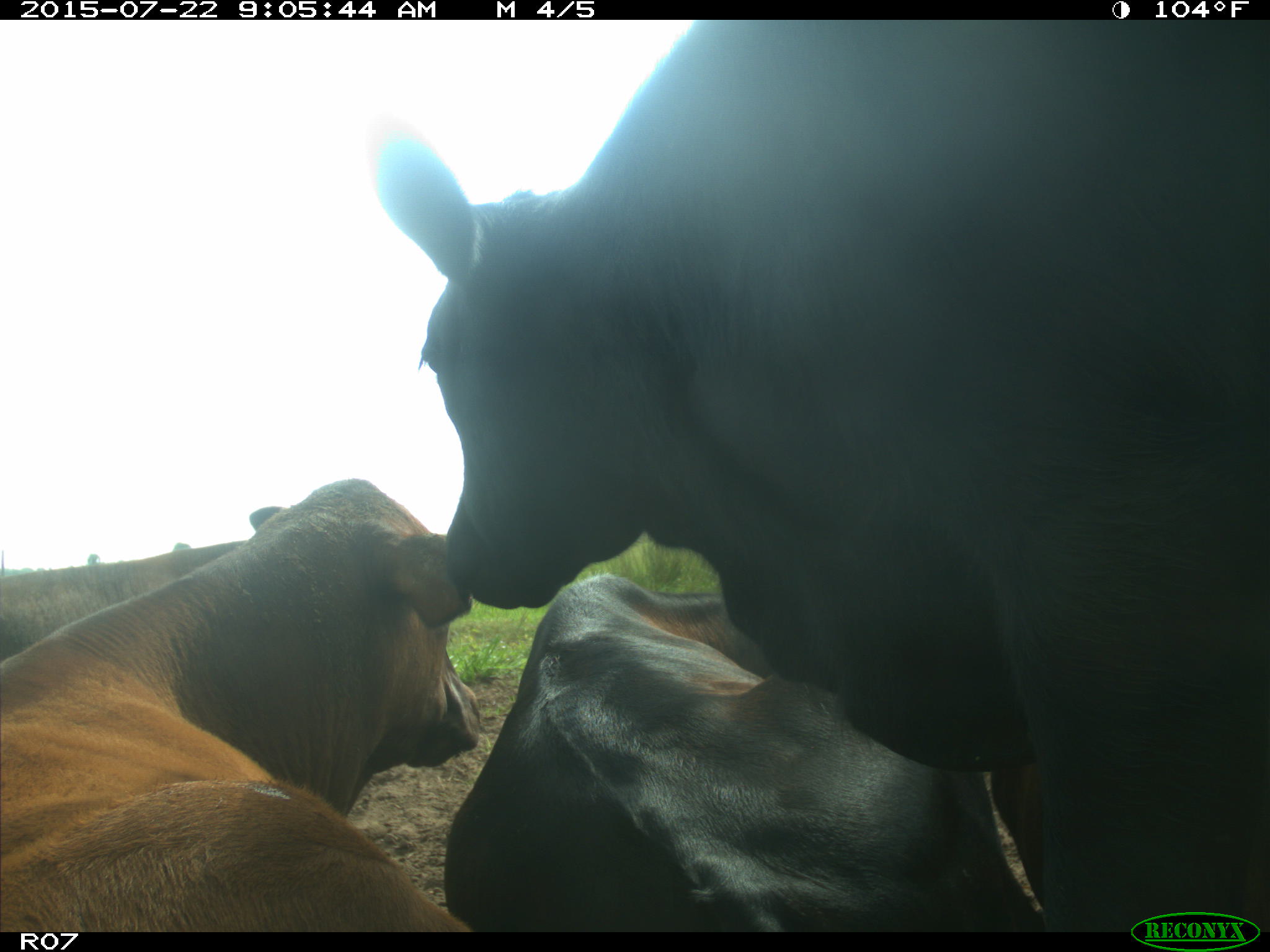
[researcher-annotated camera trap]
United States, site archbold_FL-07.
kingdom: Animalia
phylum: Chordata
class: Mammalia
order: Artiodactyla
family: Bovidae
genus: Bos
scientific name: Bos taurus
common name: domestic cow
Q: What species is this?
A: Bos taurus (domestic cow).